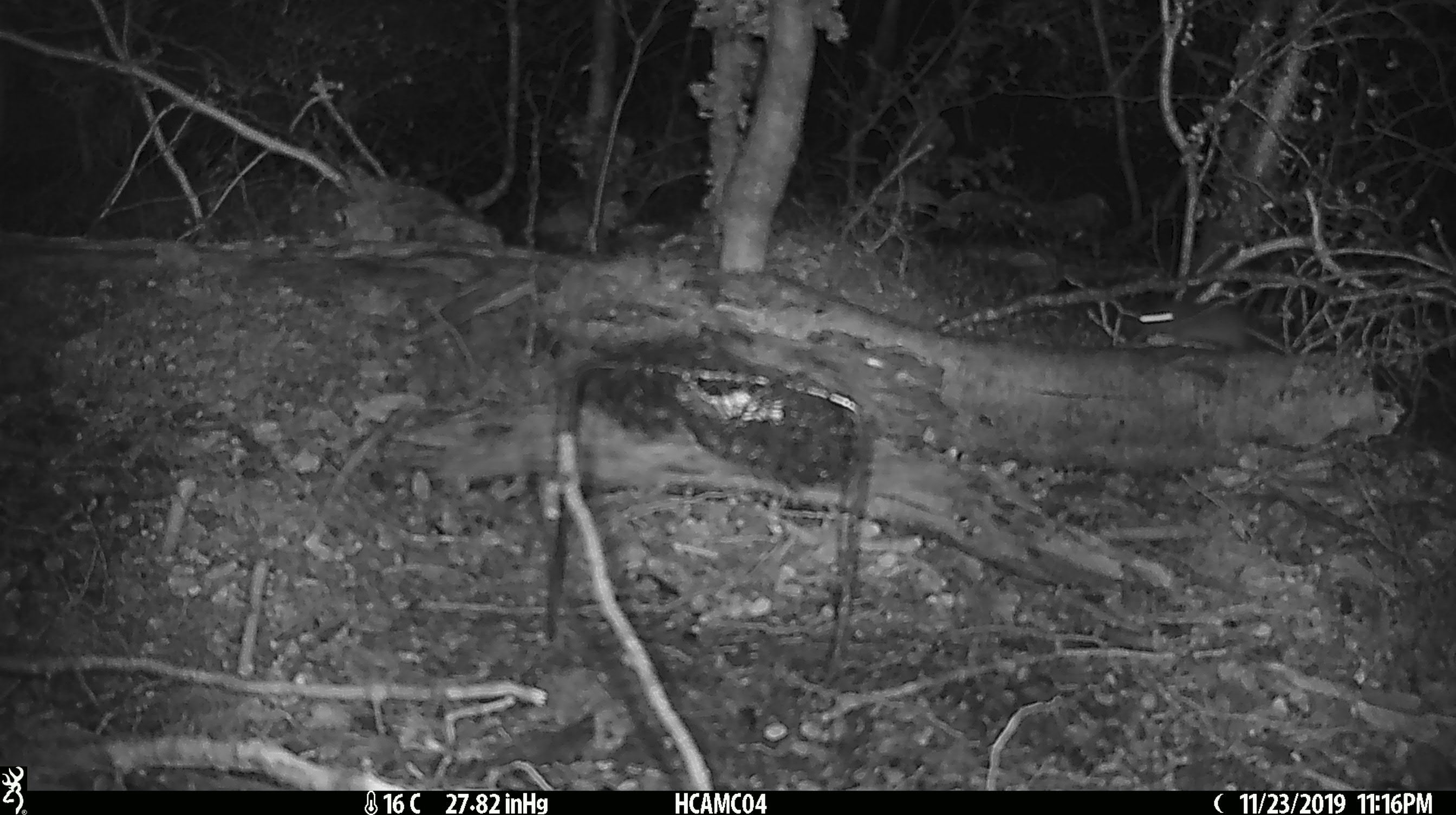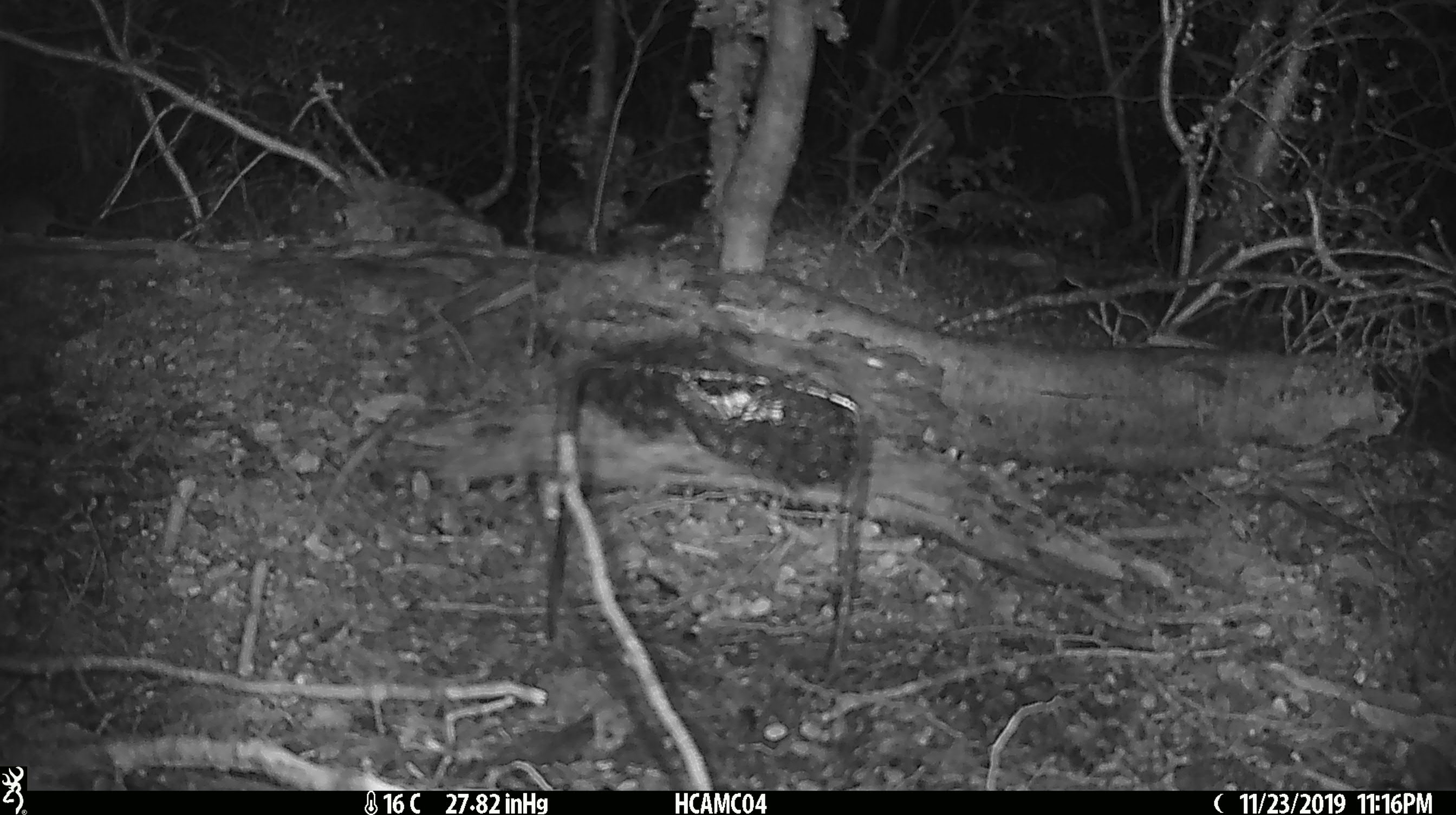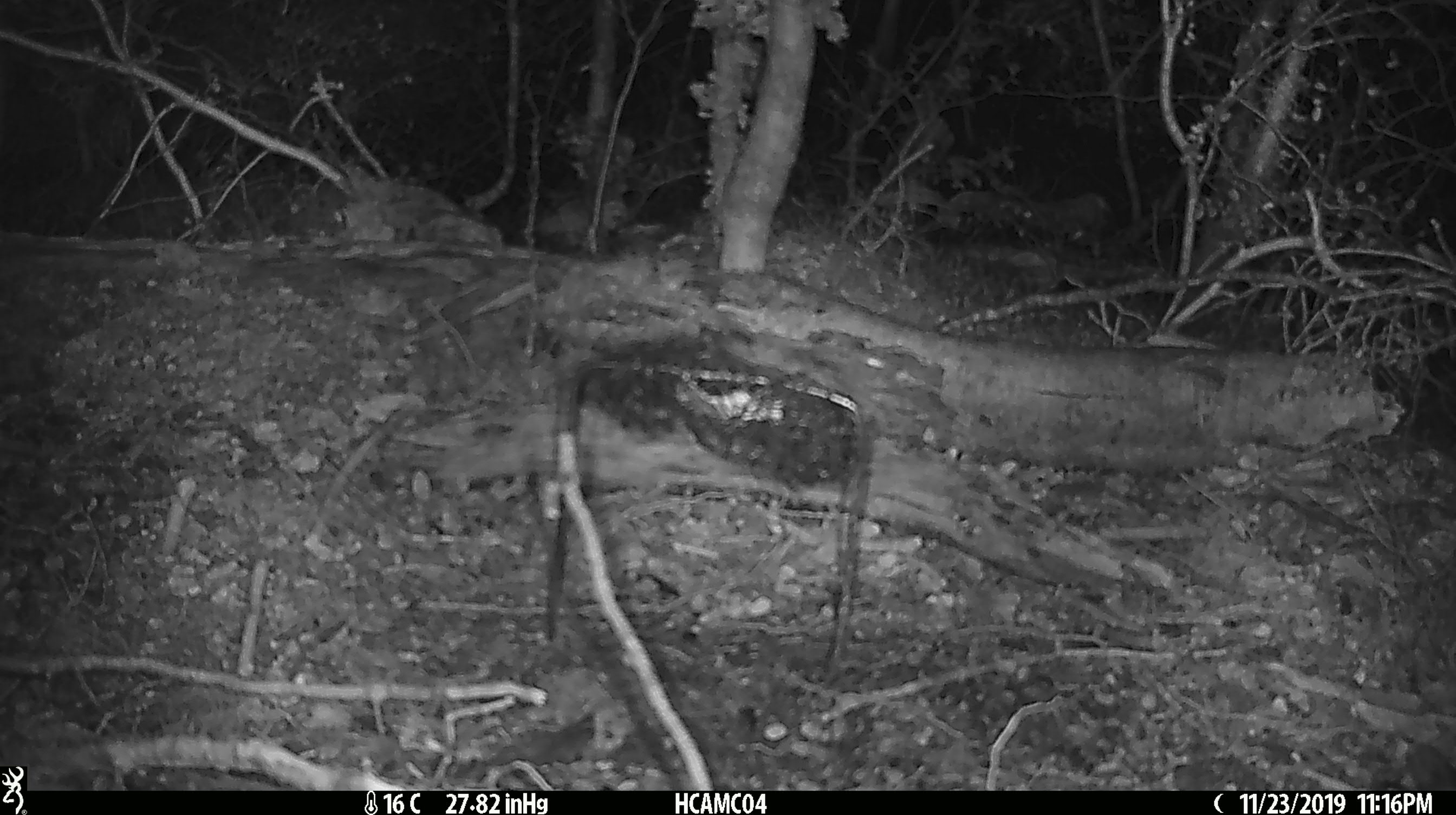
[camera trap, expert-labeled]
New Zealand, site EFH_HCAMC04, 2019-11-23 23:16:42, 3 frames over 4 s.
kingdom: Animalia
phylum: Chordata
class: Mammalia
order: Rodentia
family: Muridae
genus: Mus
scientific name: Mus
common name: mouse